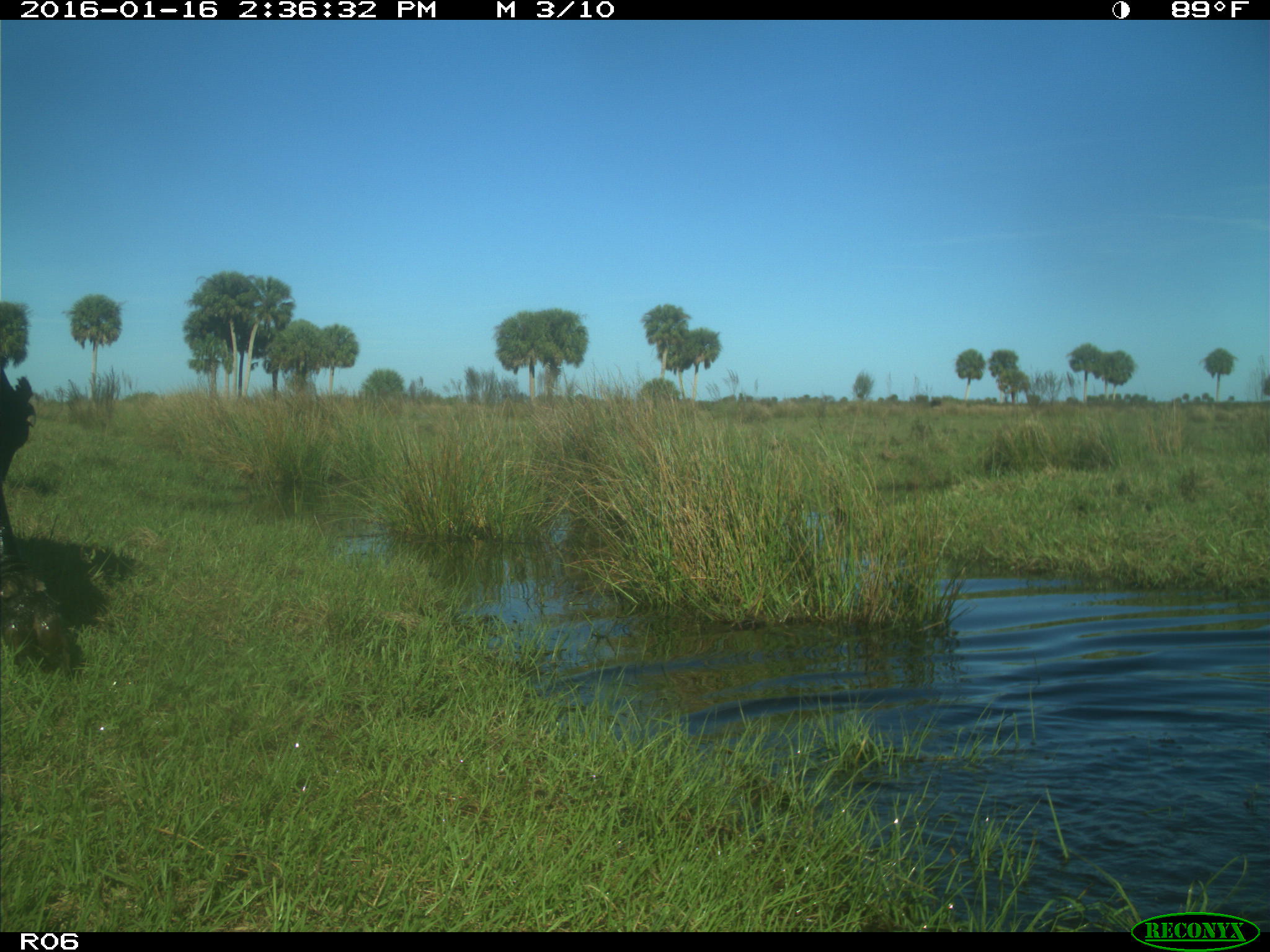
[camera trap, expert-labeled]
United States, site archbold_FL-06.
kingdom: Animalia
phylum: Chordata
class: Mammalia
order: Artiodactyla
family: Bovidae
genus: Bos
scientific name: Bos taurus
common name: domestic cow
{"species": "Bos taurus (domestic cow)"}